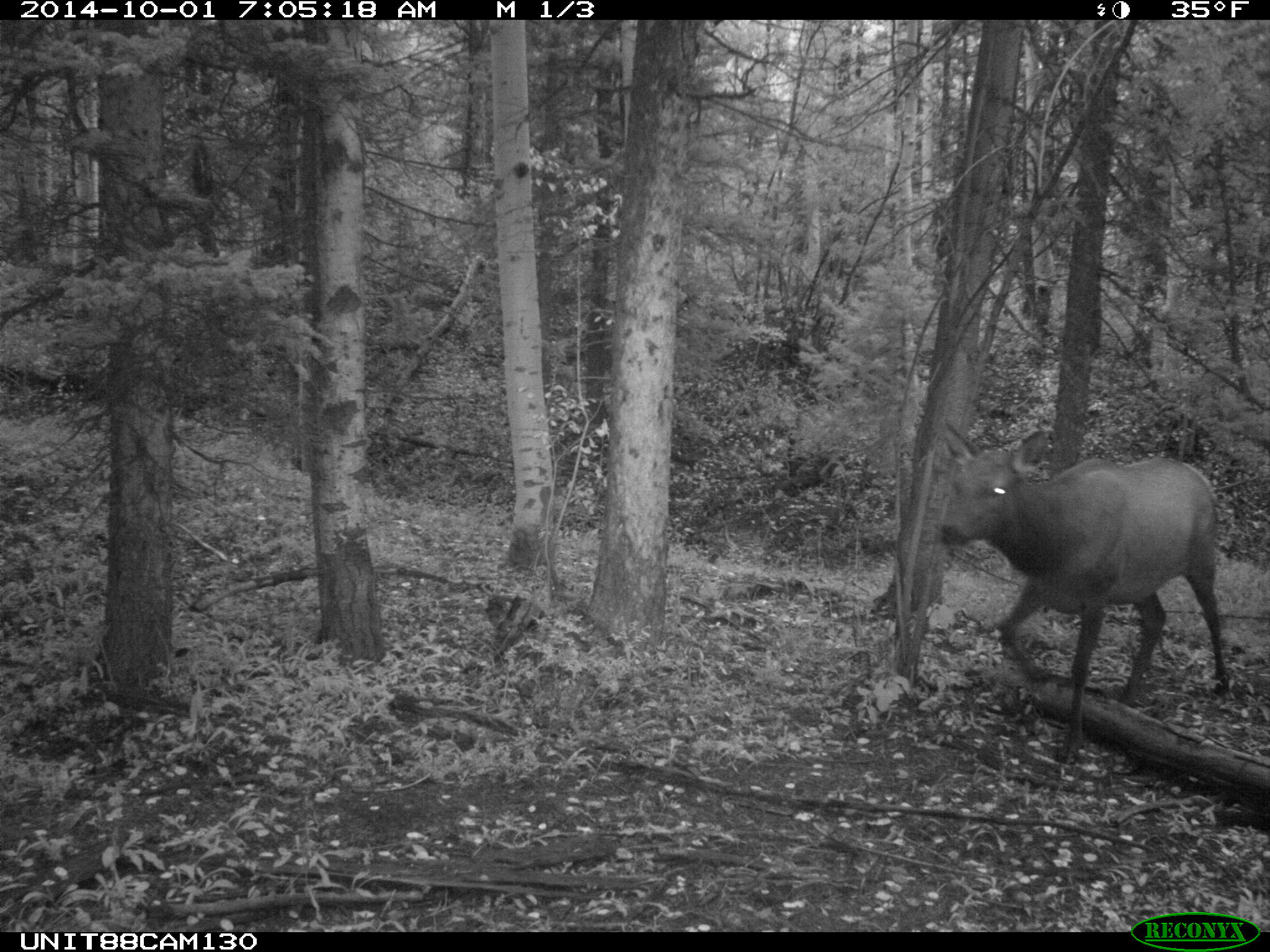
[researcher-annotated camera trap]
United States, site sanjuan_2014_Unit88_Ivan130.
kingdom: Animalia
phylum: Chordata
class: Mammalia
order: Artiodactyla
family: Cervidae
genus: Cervus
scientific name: Cervus elaphus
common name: red deer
Cervus elaphus (red deer).